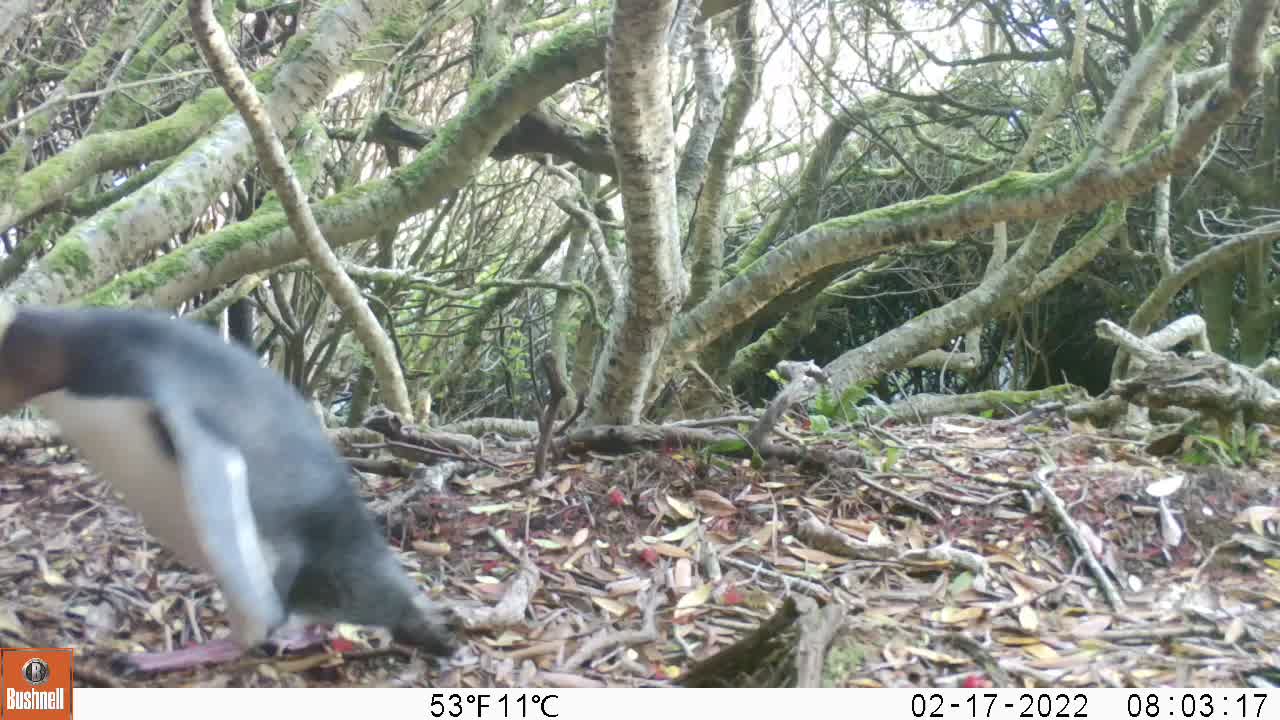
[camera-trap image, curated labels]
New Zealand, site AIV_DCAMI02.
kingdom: Animalia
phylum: Chordata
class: Aves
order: Sphenisciformes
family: Spheniscidae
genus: Megadyptes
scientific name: Megadyptes antipodes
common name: yellow-eyed penguin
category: yellow eyed penguin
Yellow eyed penguin (yellow-eyed penguin) (Megadyptes antipodes).